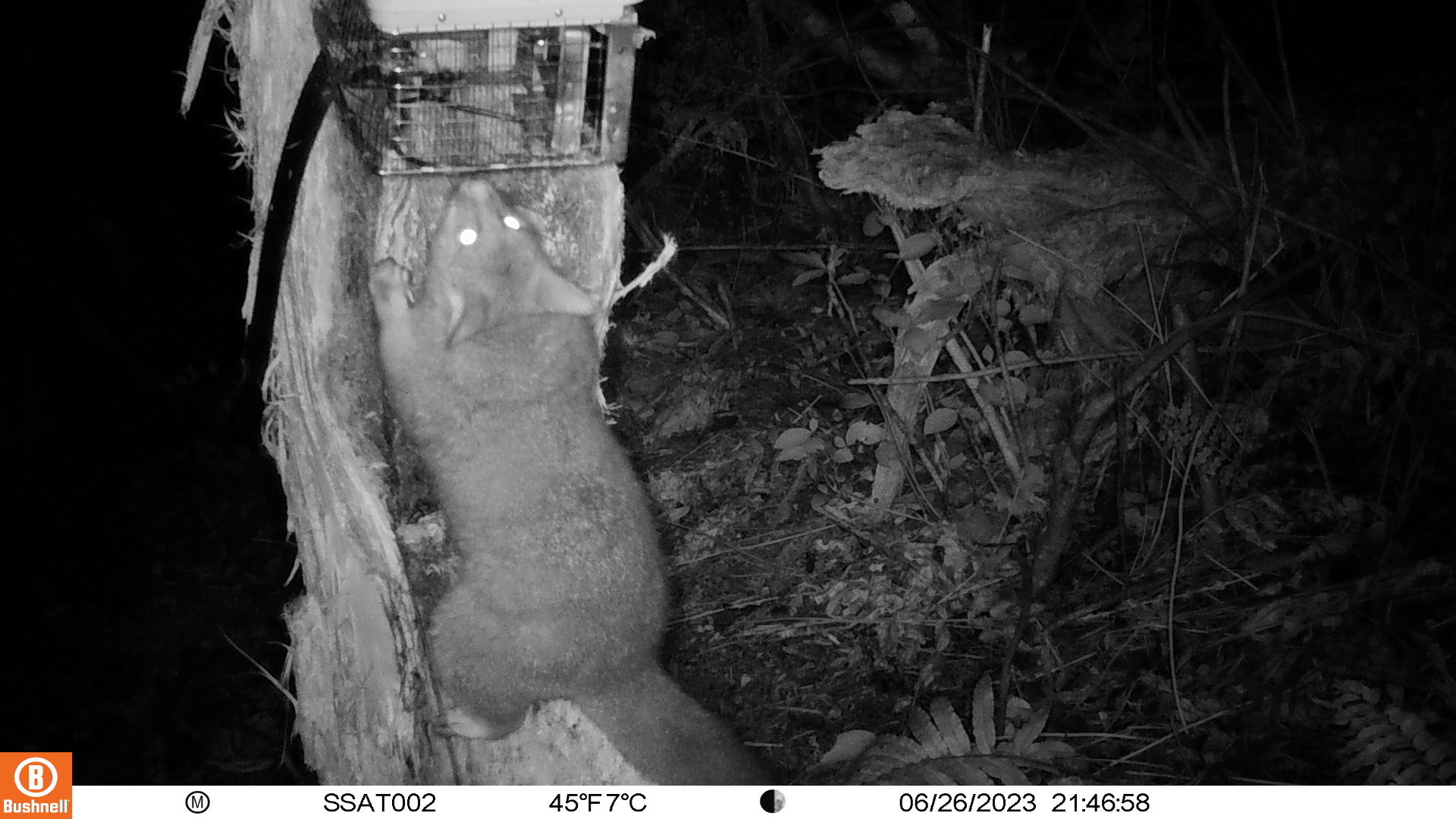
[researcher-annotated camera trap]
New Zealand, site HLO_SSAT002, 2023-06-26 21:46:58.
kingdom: Animalia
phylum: Chordata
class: Mammalia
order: Diprotodontia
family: Phalangeridae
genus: Trichosurus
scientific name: Trichosurus vulpecula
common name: common brushtail possum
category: possum